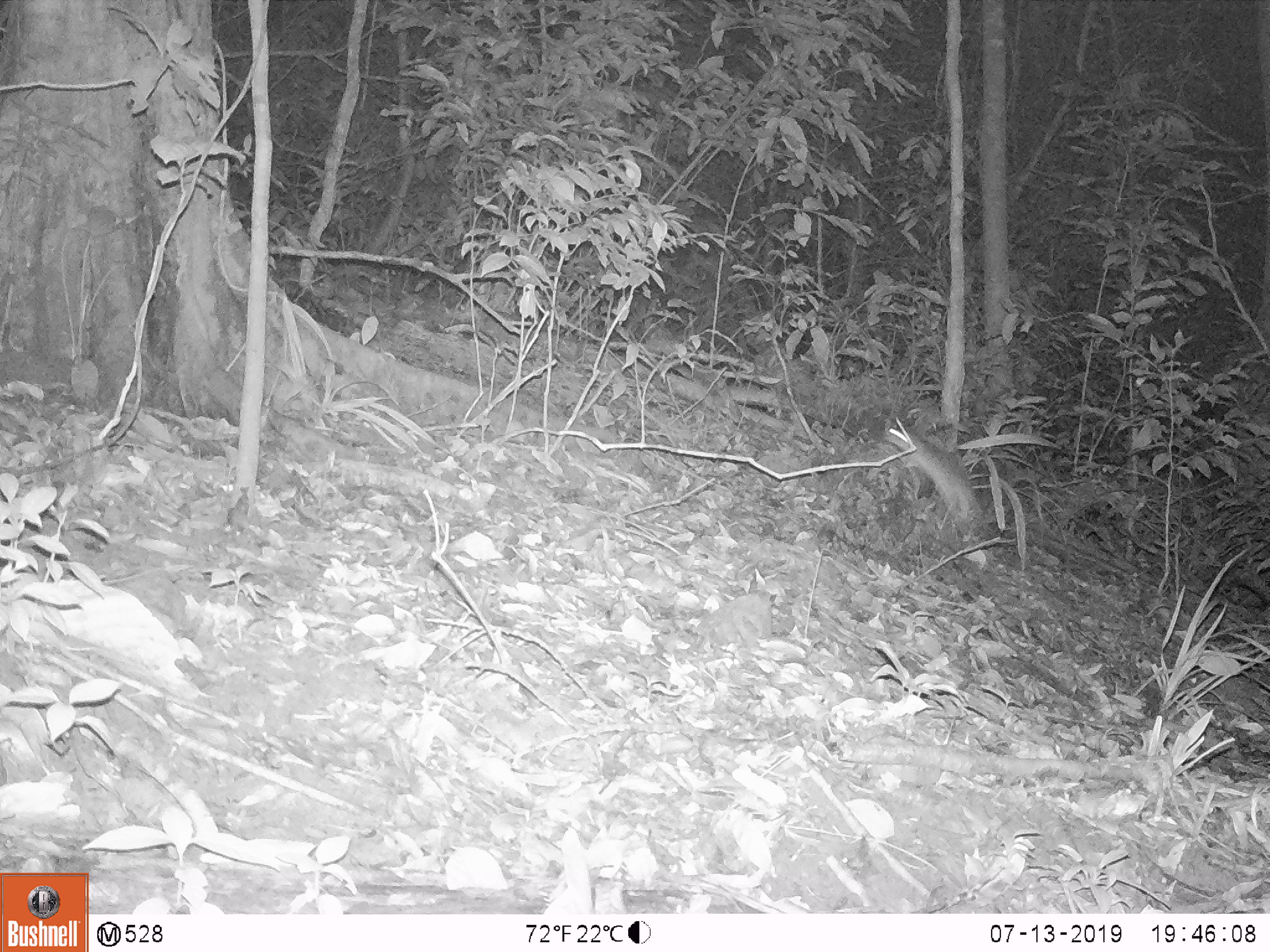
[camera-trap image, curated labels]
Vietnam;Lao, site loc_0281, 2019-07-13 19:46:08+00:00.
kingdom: Animalia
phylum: Chordata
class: Mammalia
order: Rodentia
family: Muridae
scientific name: Muridae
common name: old-world mice and rats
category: unidentified murid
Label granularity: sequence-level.